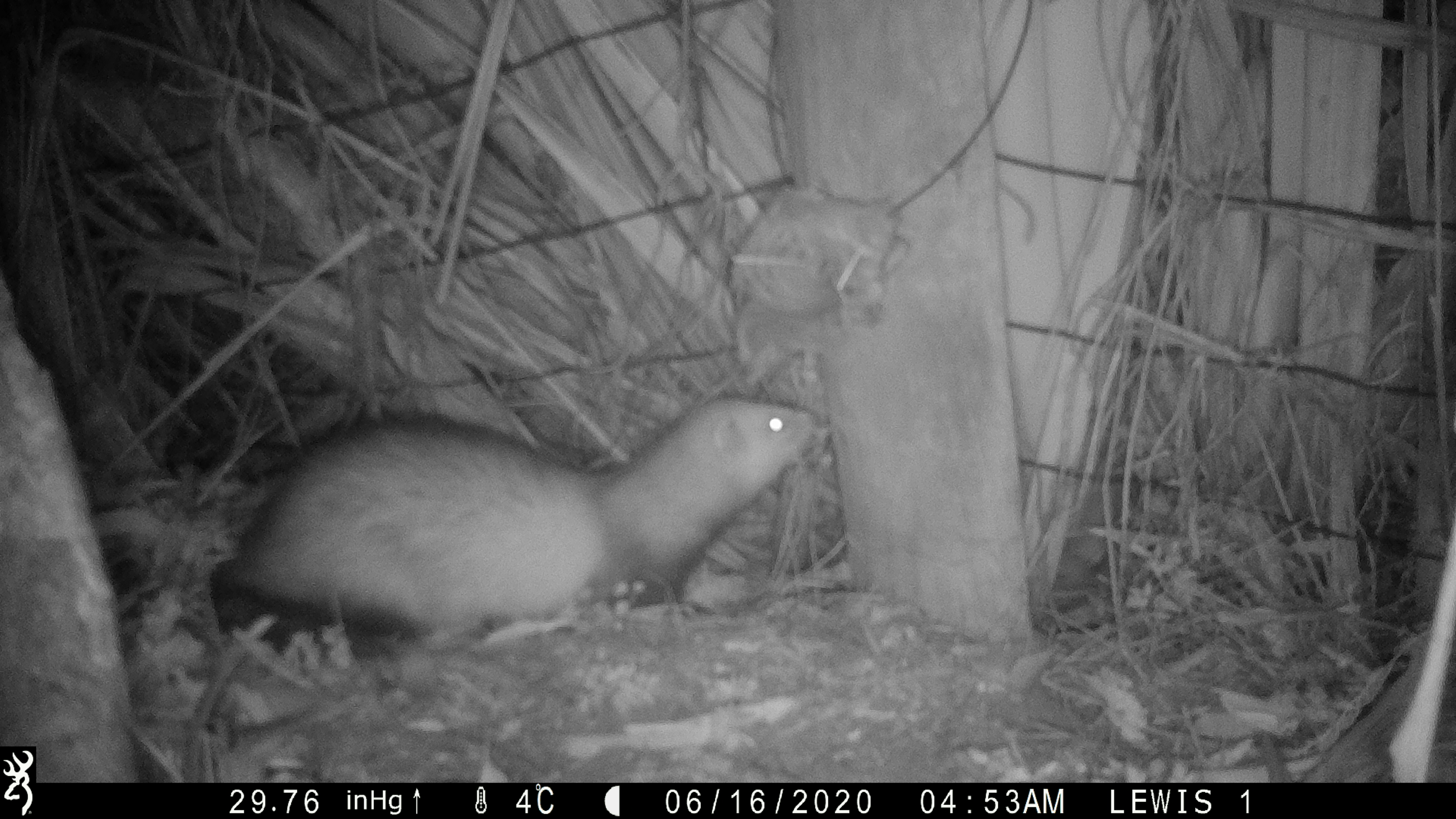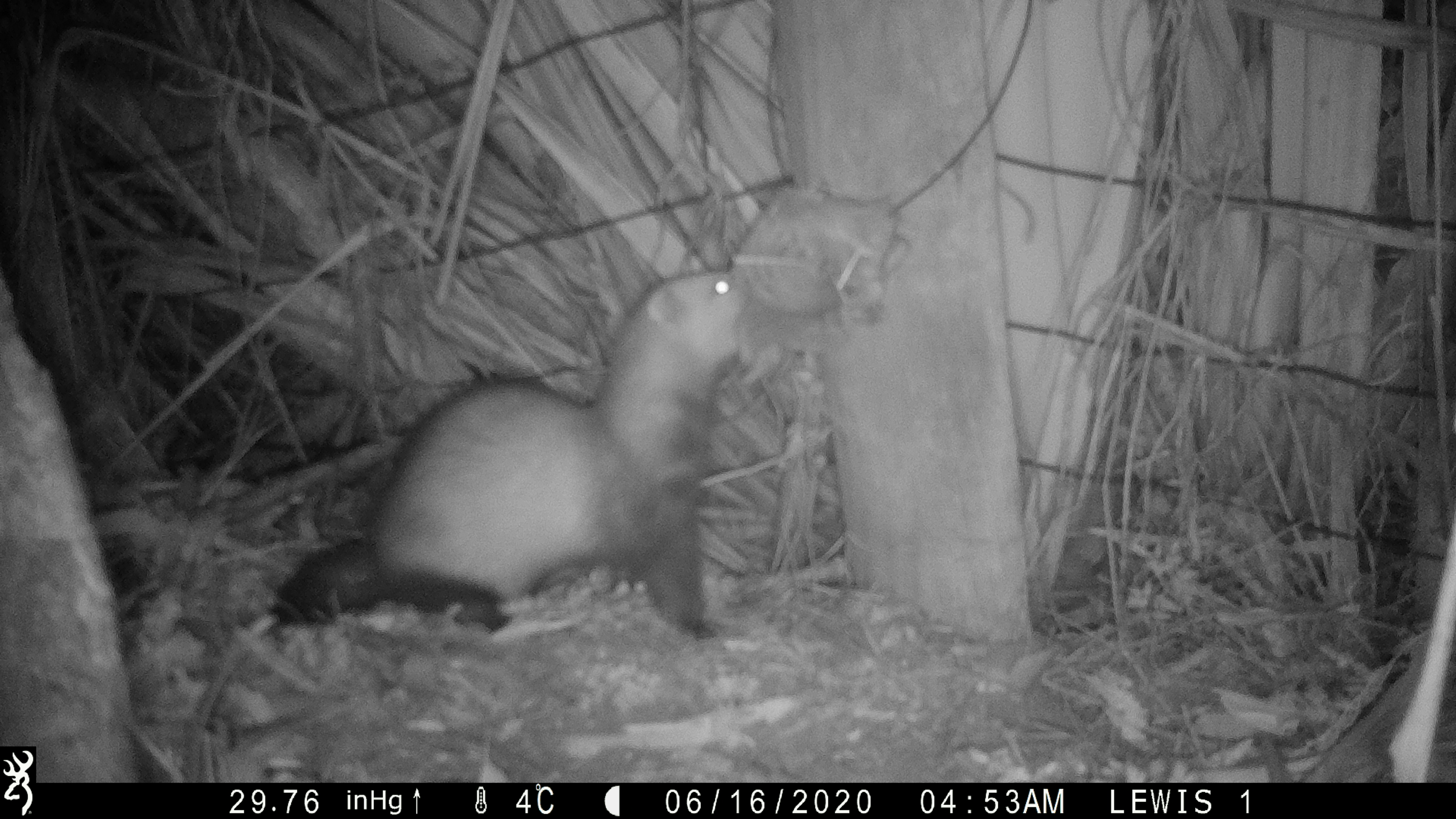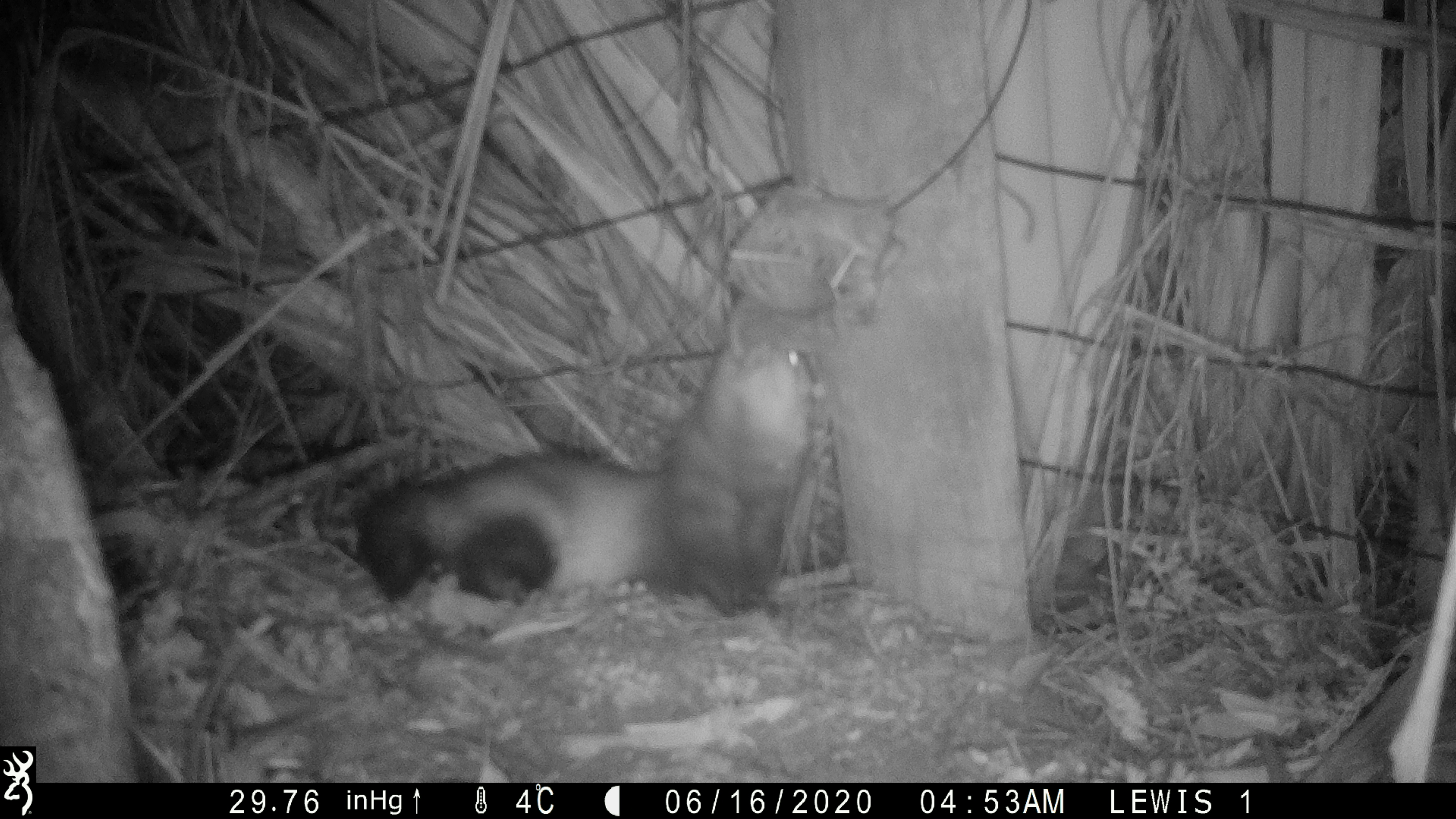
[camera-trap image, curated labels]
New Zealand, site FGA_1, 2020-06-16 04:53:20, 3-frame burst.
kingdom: Animalia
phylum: Chordata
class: Mammalia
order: Carnivora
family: Mustelidae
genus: Mustela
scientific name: Mustela furo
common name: ferret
Ferret (Mustela furo).